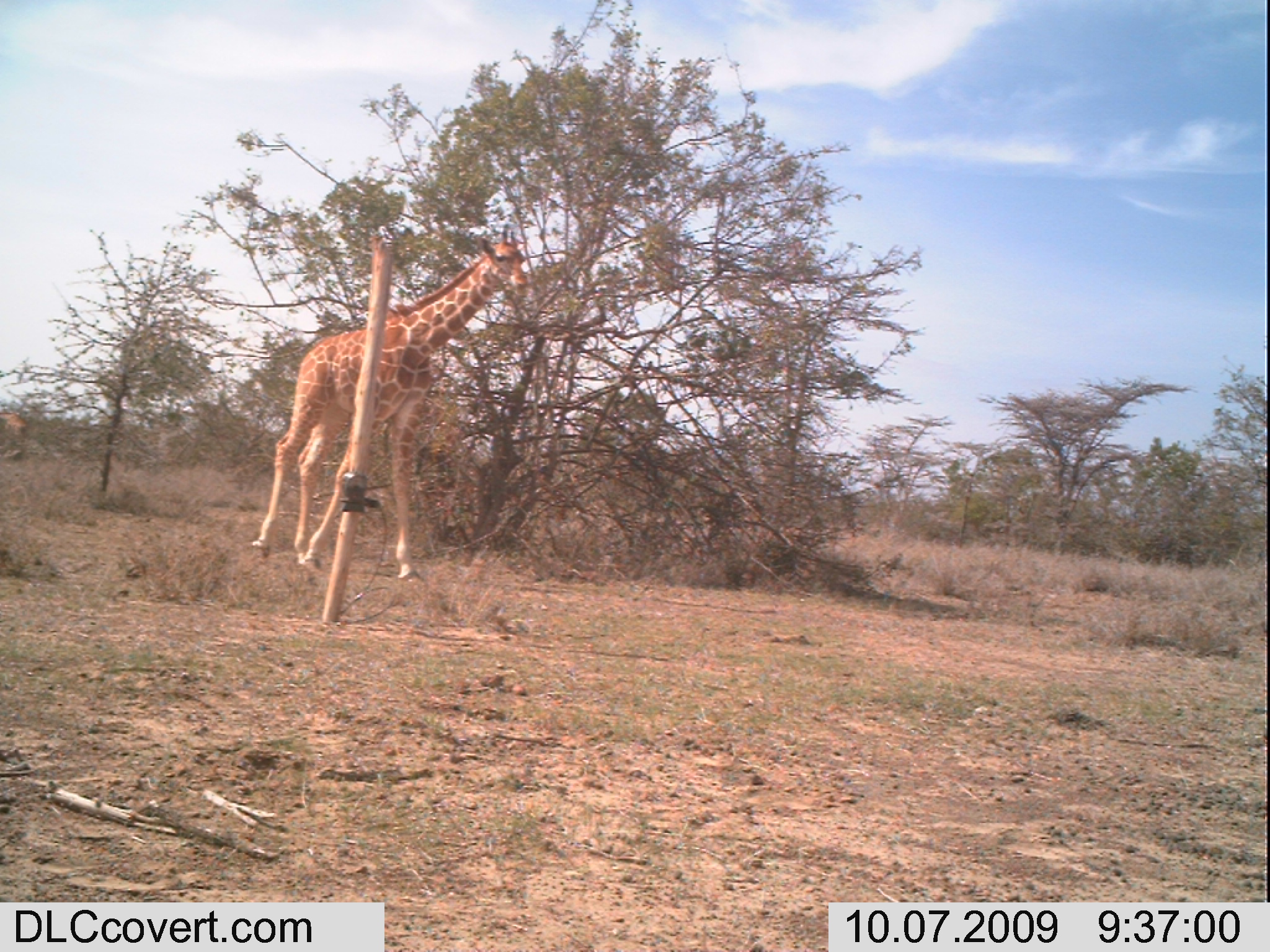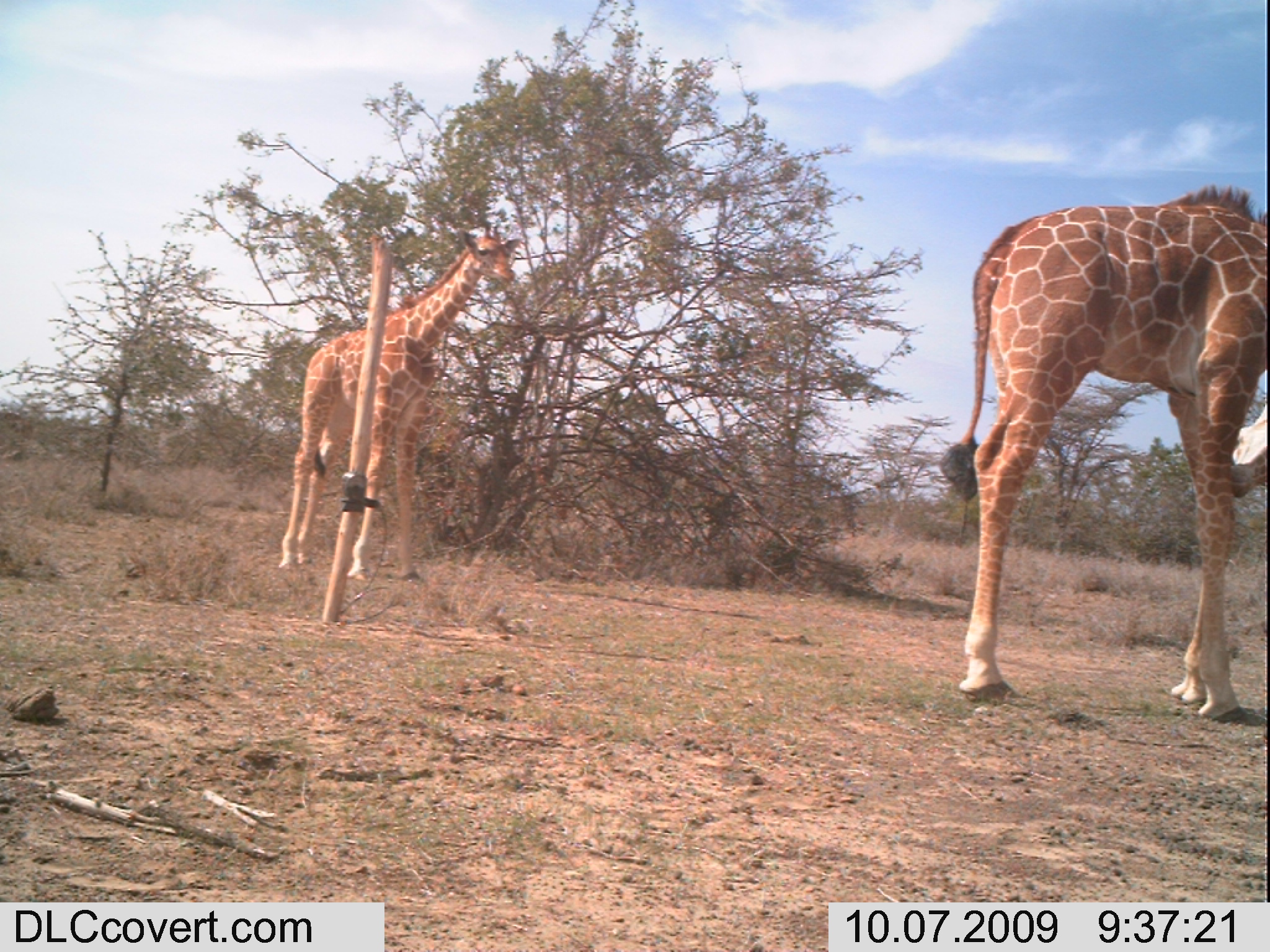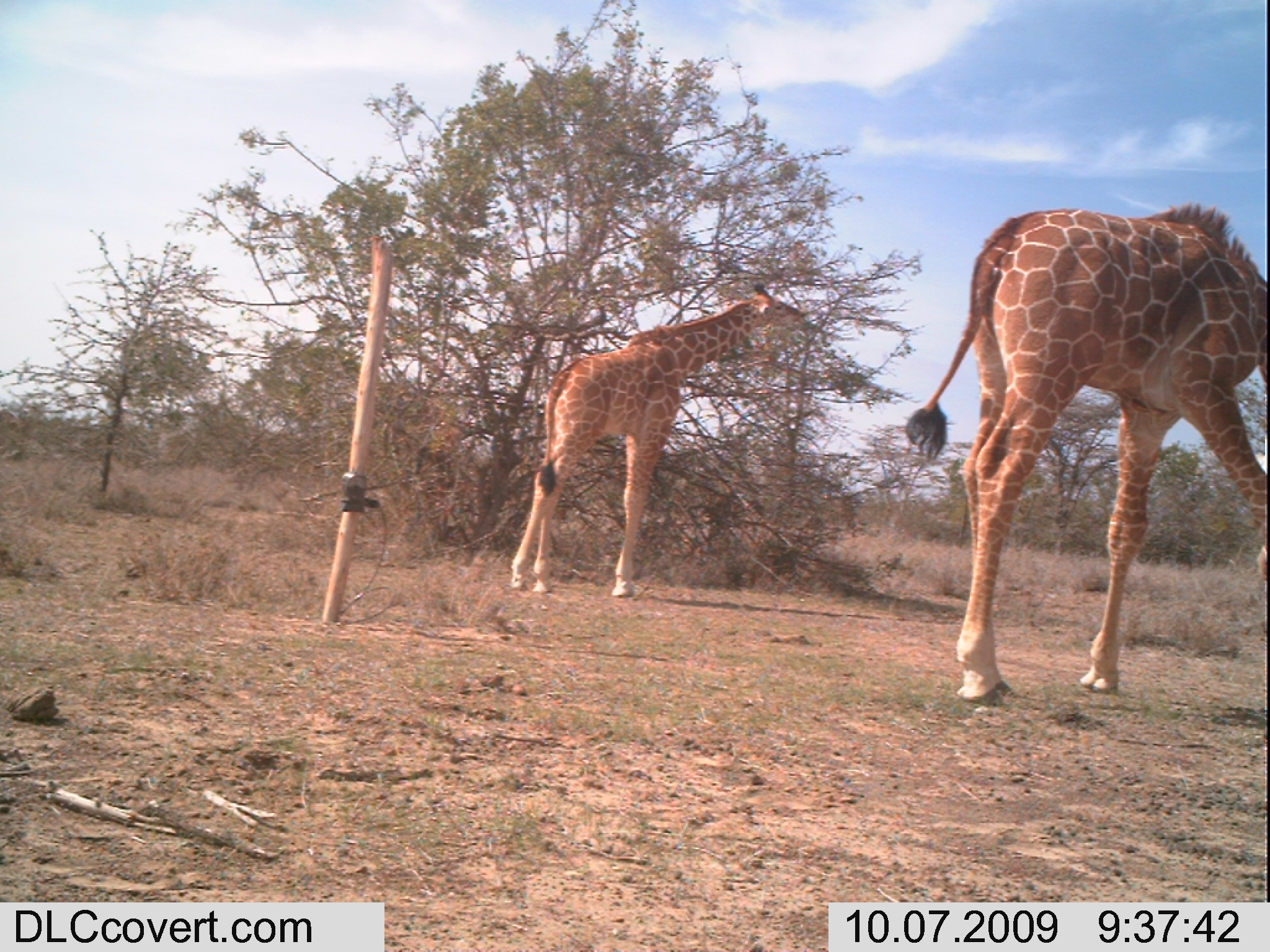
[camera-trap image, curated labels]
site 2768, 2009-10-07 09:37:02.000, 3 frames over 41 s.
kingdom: Animalia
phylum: Chordata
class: Mammalia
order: Artiodactyla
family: Giraffidae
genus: Giraffa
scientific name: Giraffa camelopardalis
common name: giraffe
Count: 2.